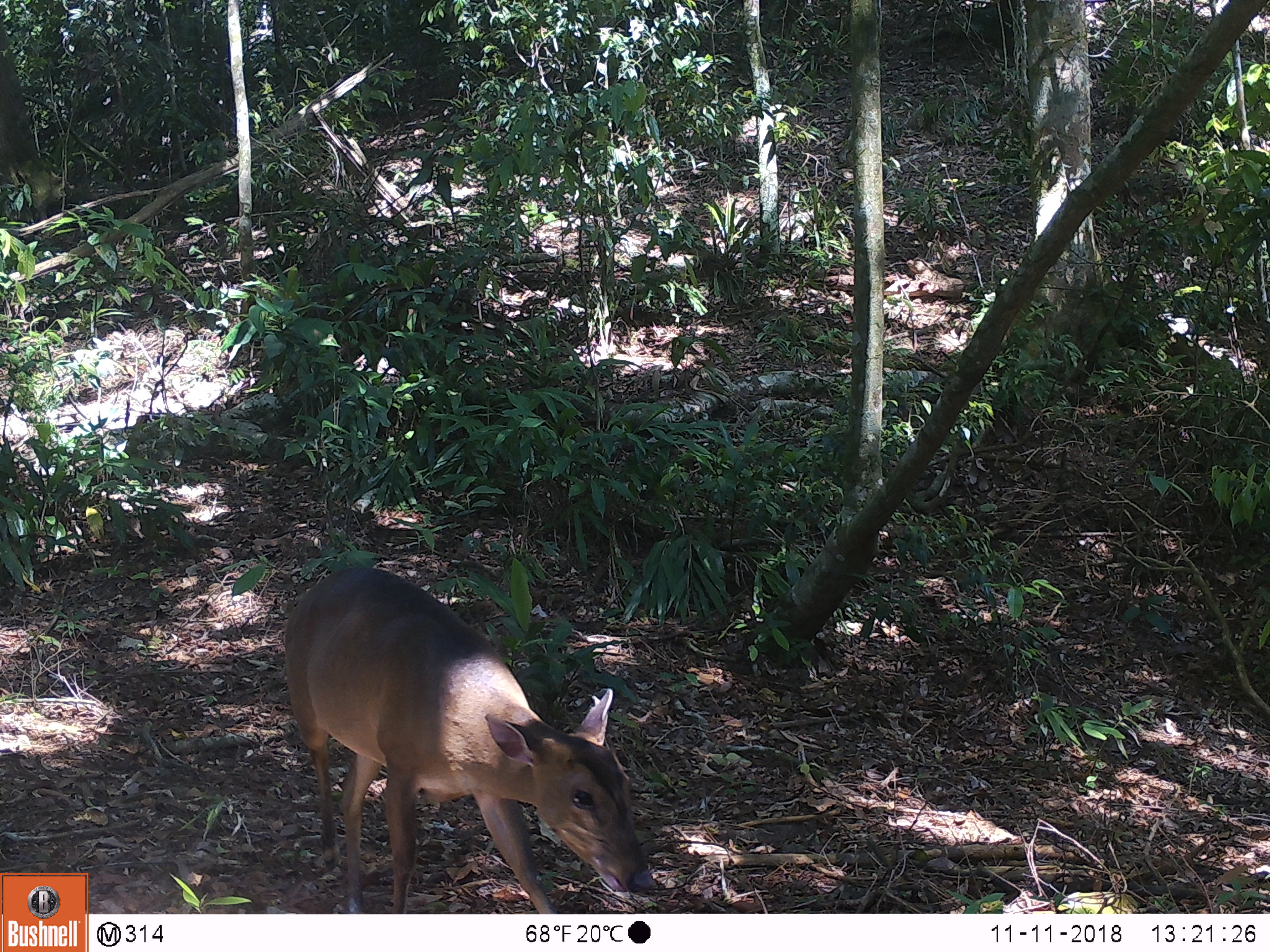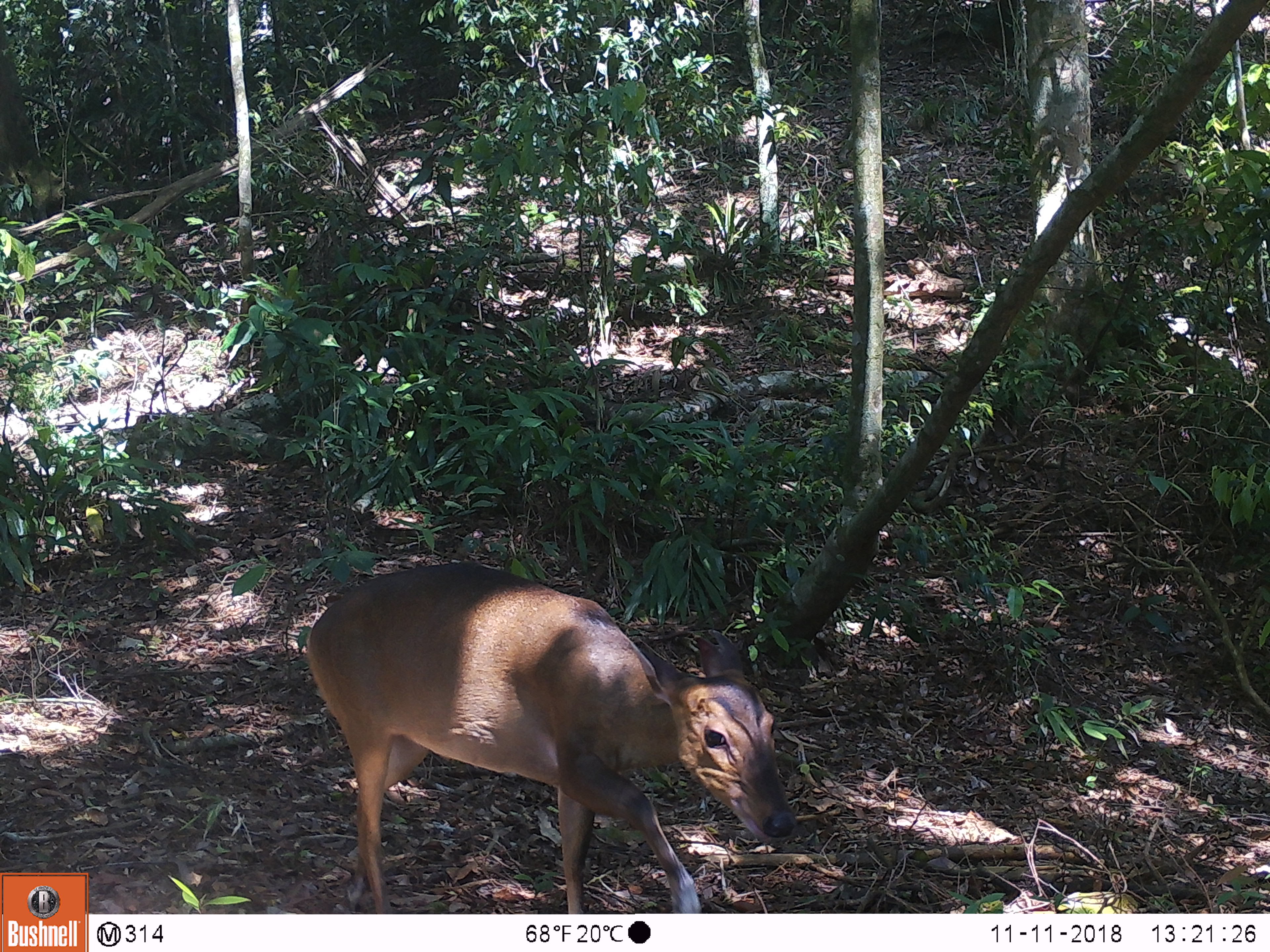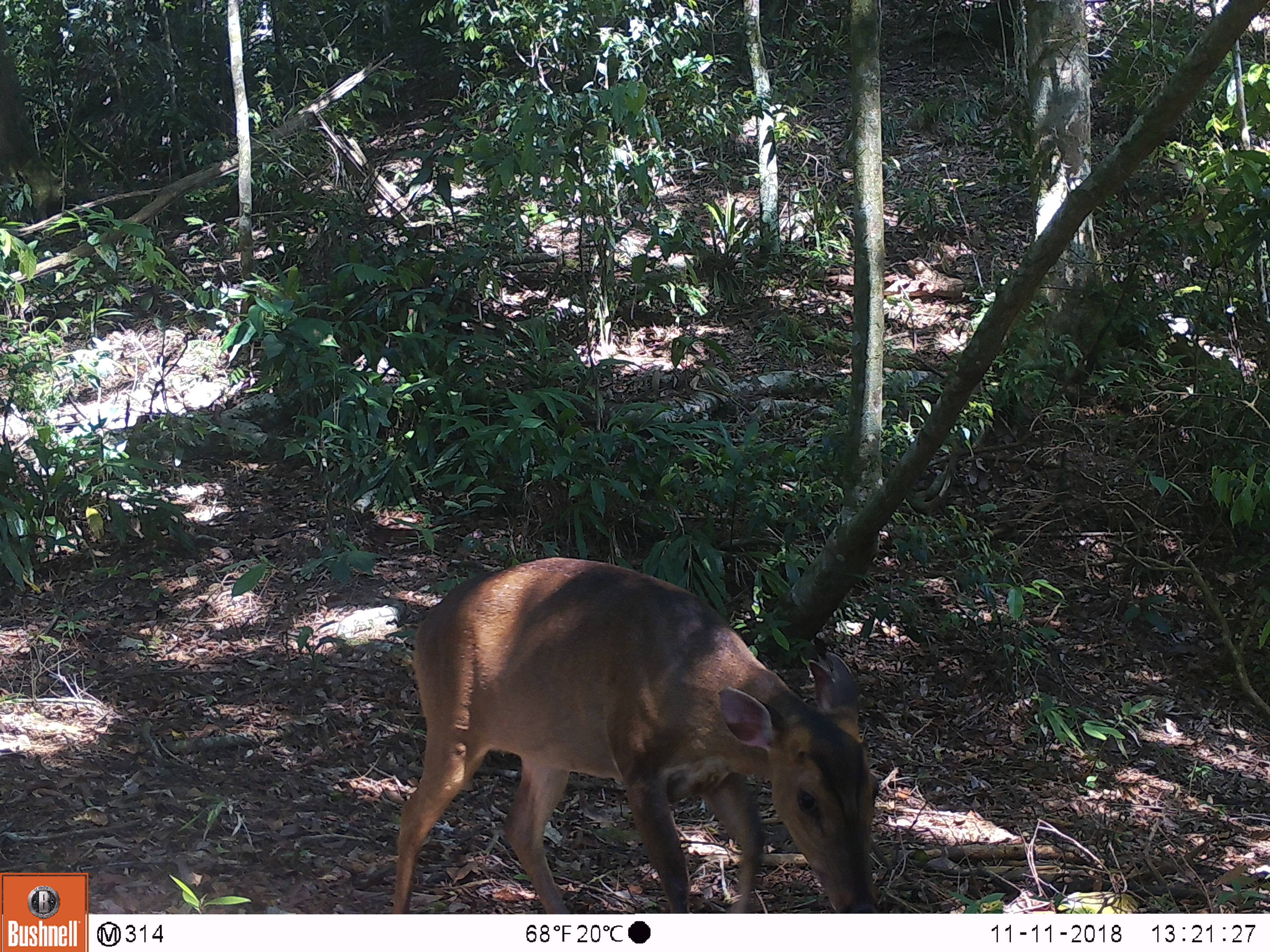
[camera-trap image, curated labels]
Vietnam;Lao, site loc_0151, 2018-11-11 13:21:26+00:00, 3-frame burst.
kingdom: Animalia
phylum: Chordata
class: Mammalia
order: Artiodactyla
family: Cervidae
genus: Muntiacus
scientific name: Muntiacus vuquangensis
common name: large-antlered muntjac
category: large antlered muntjac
Large antlered muntjac (large-antlered muntjac) (Muntiacus vuquangensis). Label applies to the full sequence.